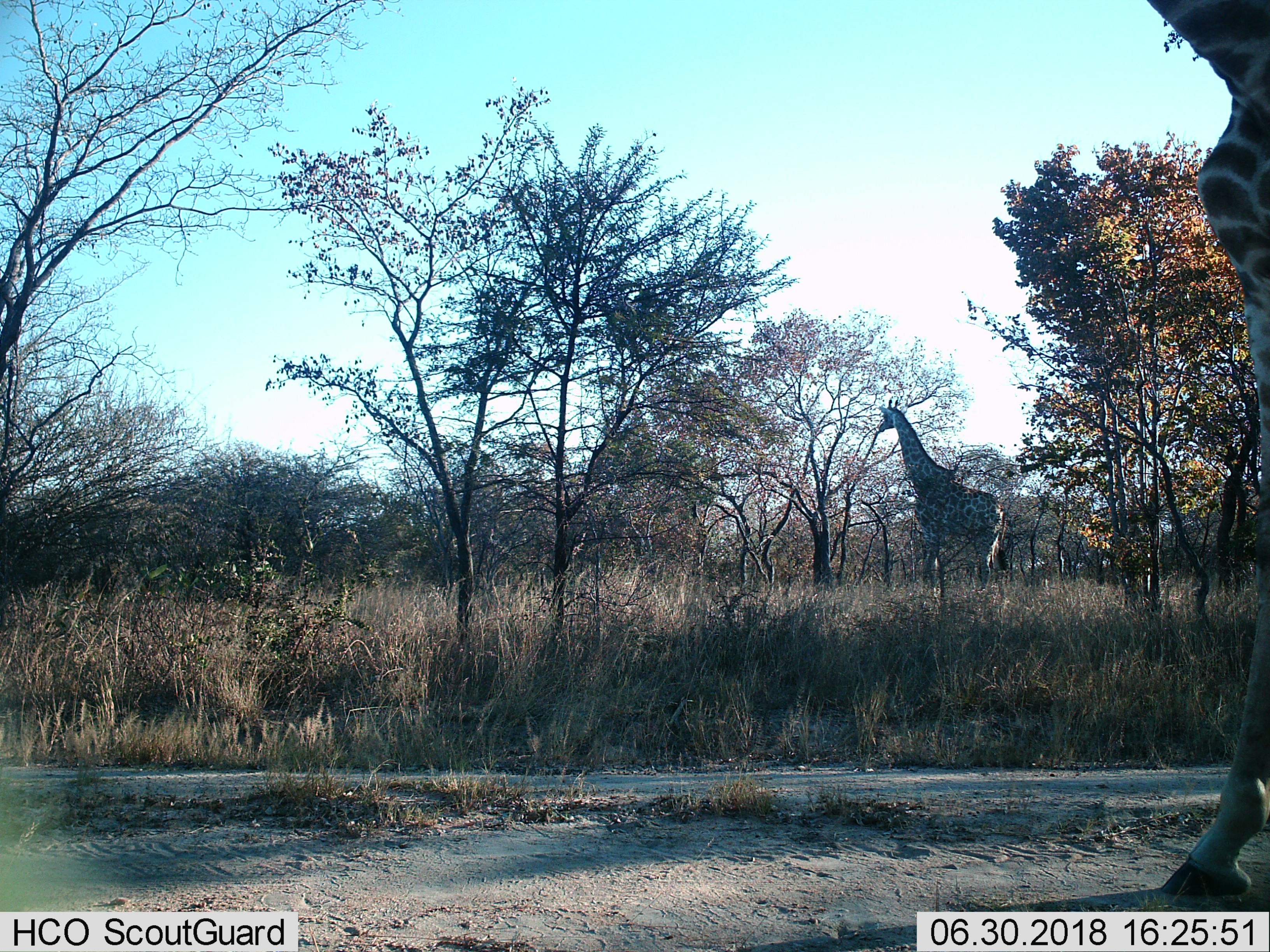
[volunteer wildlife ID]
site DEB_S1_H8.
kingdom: Animalia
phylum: Chordata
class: Mammalia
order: Artiodactyla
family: Giraffidae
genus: Giraffa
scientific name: Giraffa camelopardalis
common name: giraffe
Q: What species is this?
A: Giraffe (Giraffa camelopardalis).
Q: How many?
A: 2.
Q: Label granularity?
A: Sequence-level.